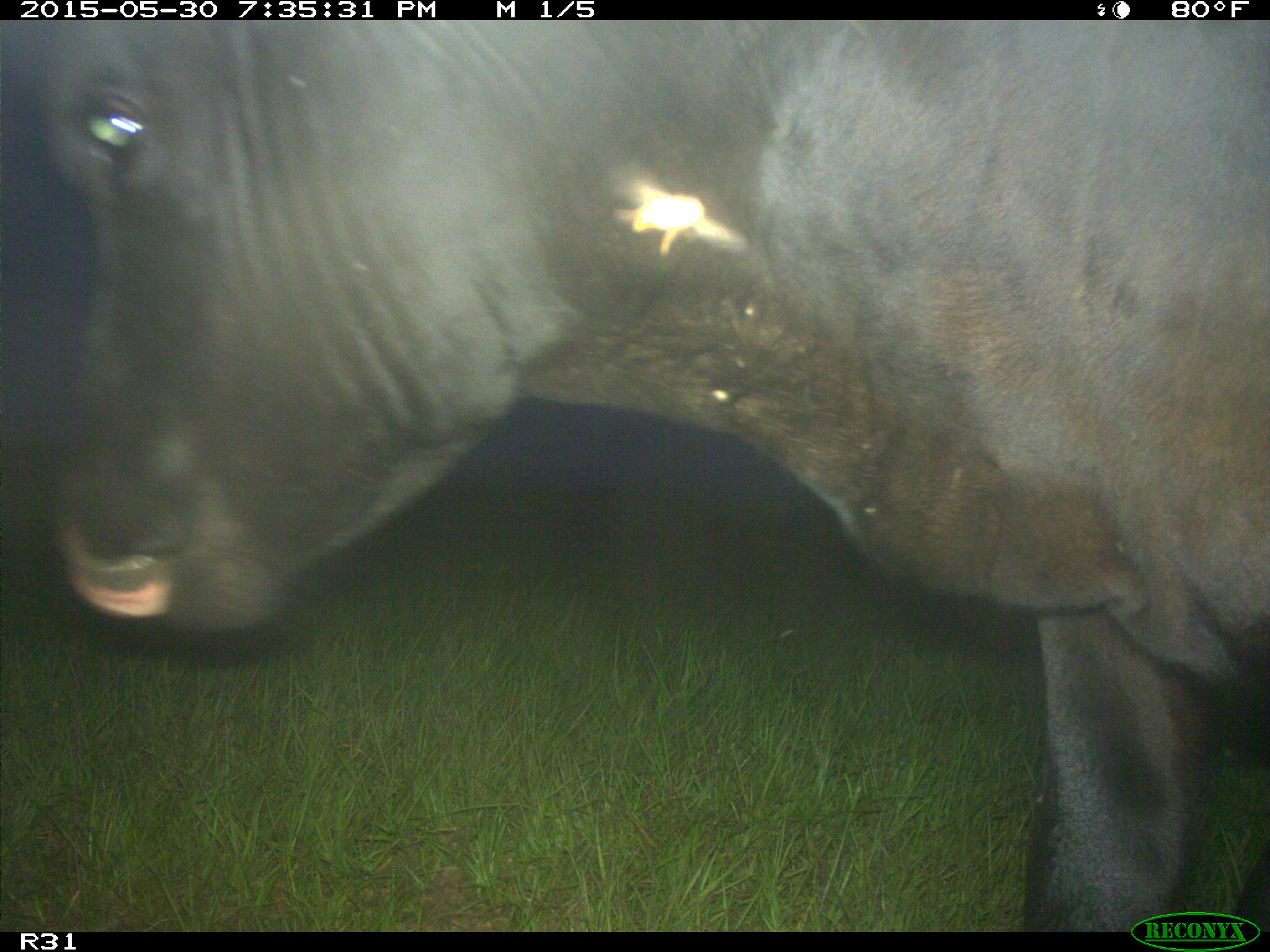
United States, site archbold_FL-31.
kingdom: Animalia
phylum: Chordata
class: Mammalia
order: Artiodactyla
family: Bovidae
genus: Bos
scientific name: Bos taurus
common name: domestic cow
Bos taurus (domestic cow).